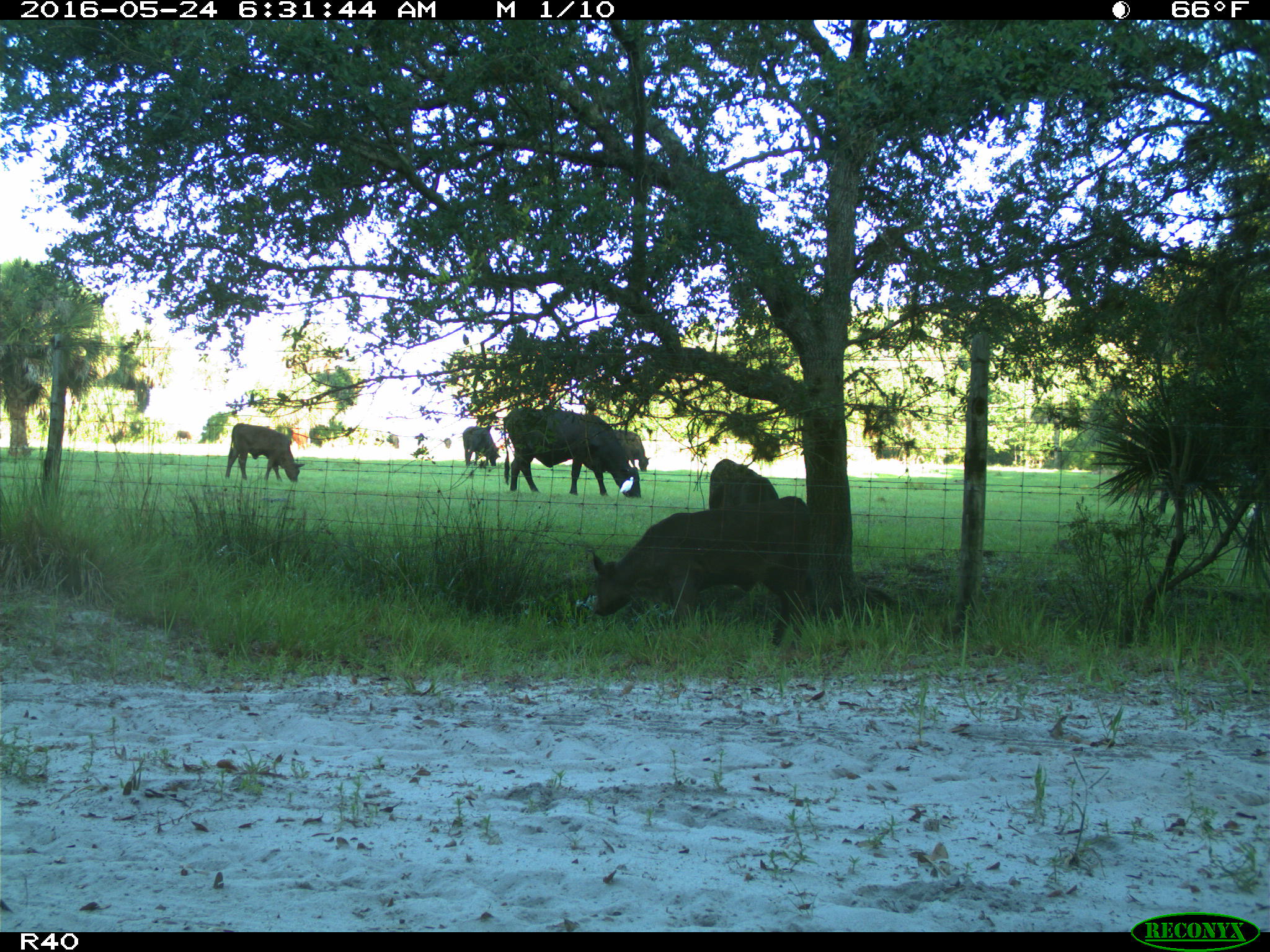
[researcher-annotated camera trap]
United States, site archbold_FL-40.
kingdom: Animalia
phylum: Chordata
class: Mammalia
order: Artiodactyla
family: Bovidae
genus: Bos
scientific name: Bos taurus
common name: domestic cow